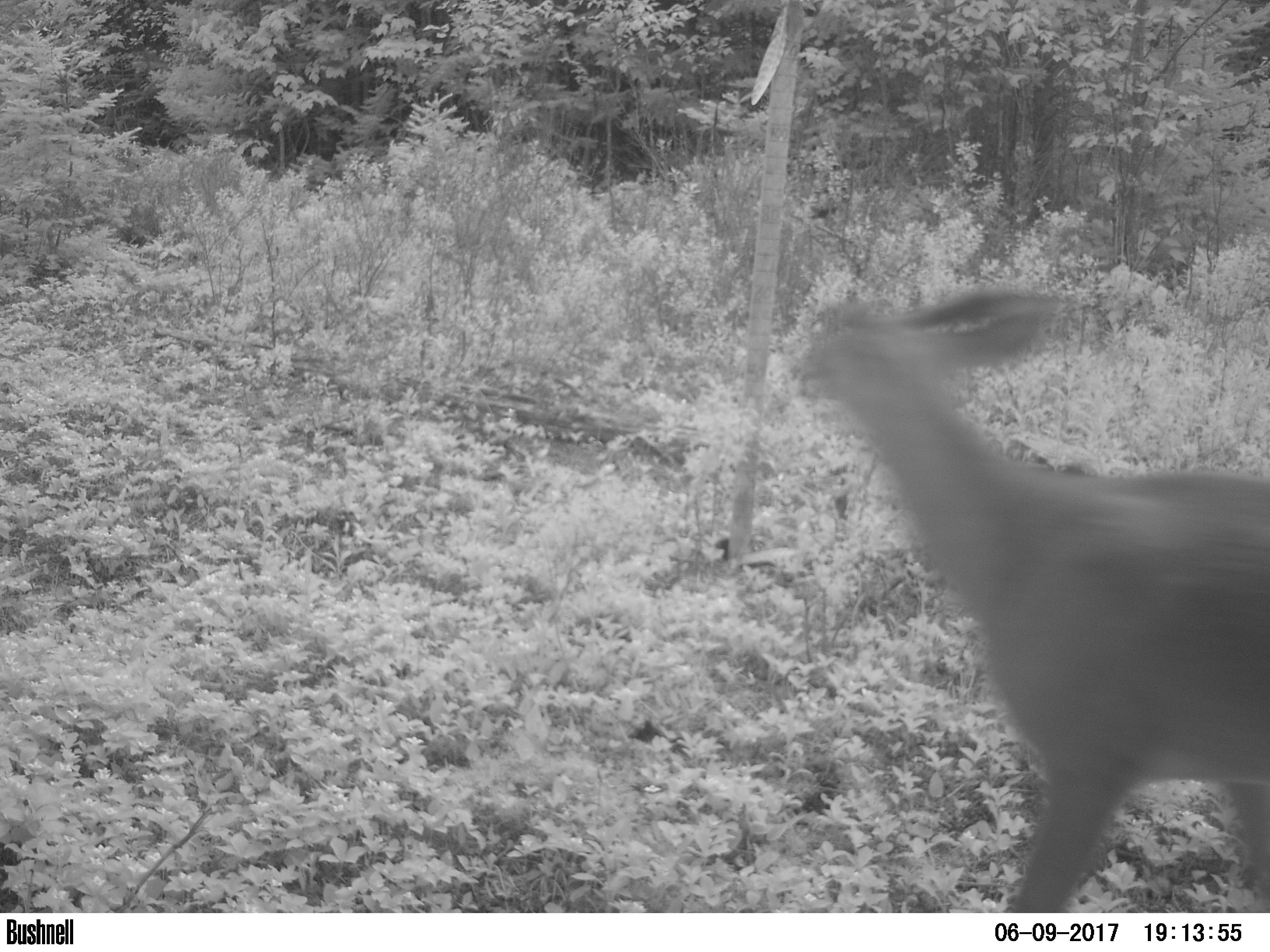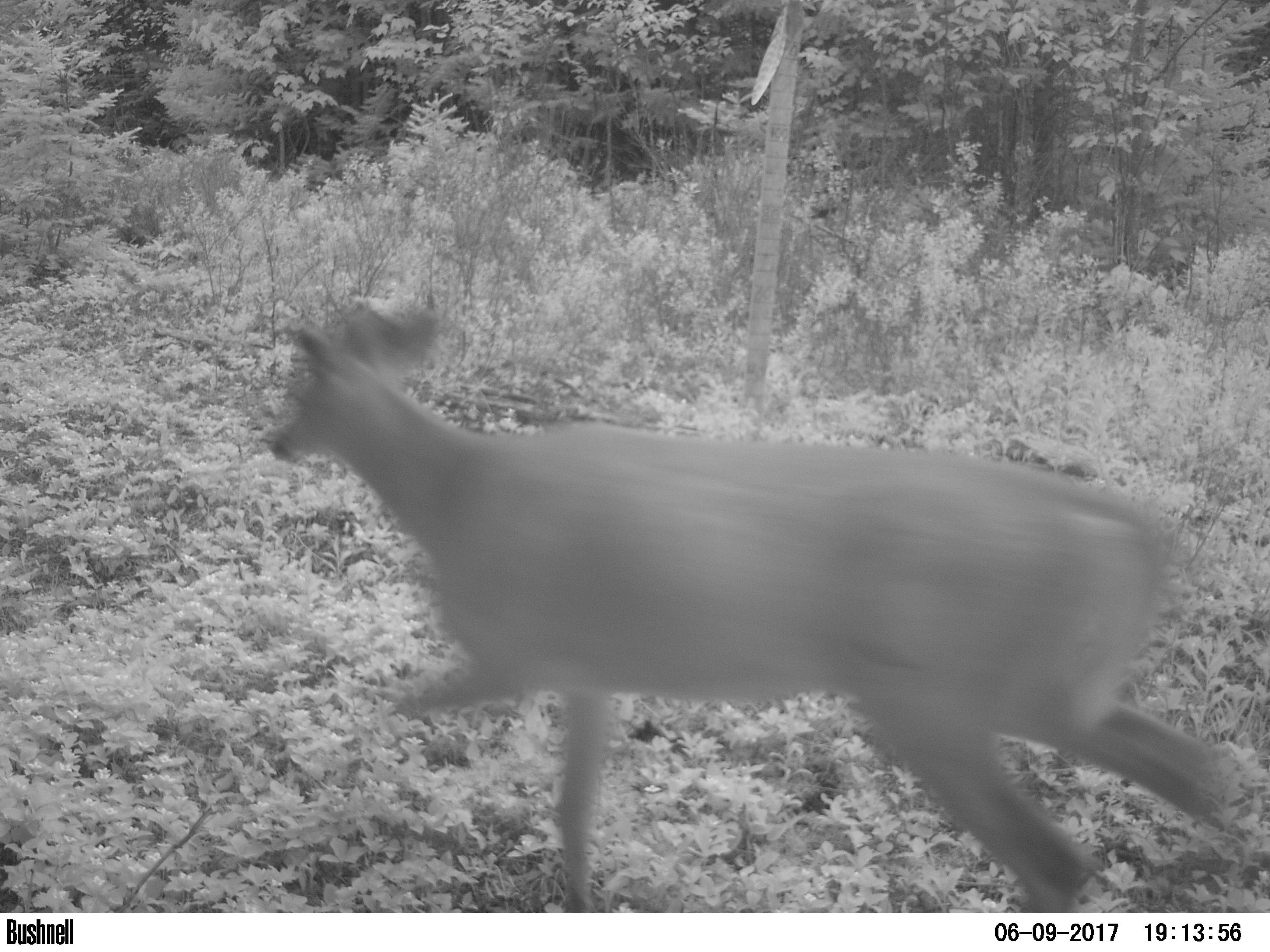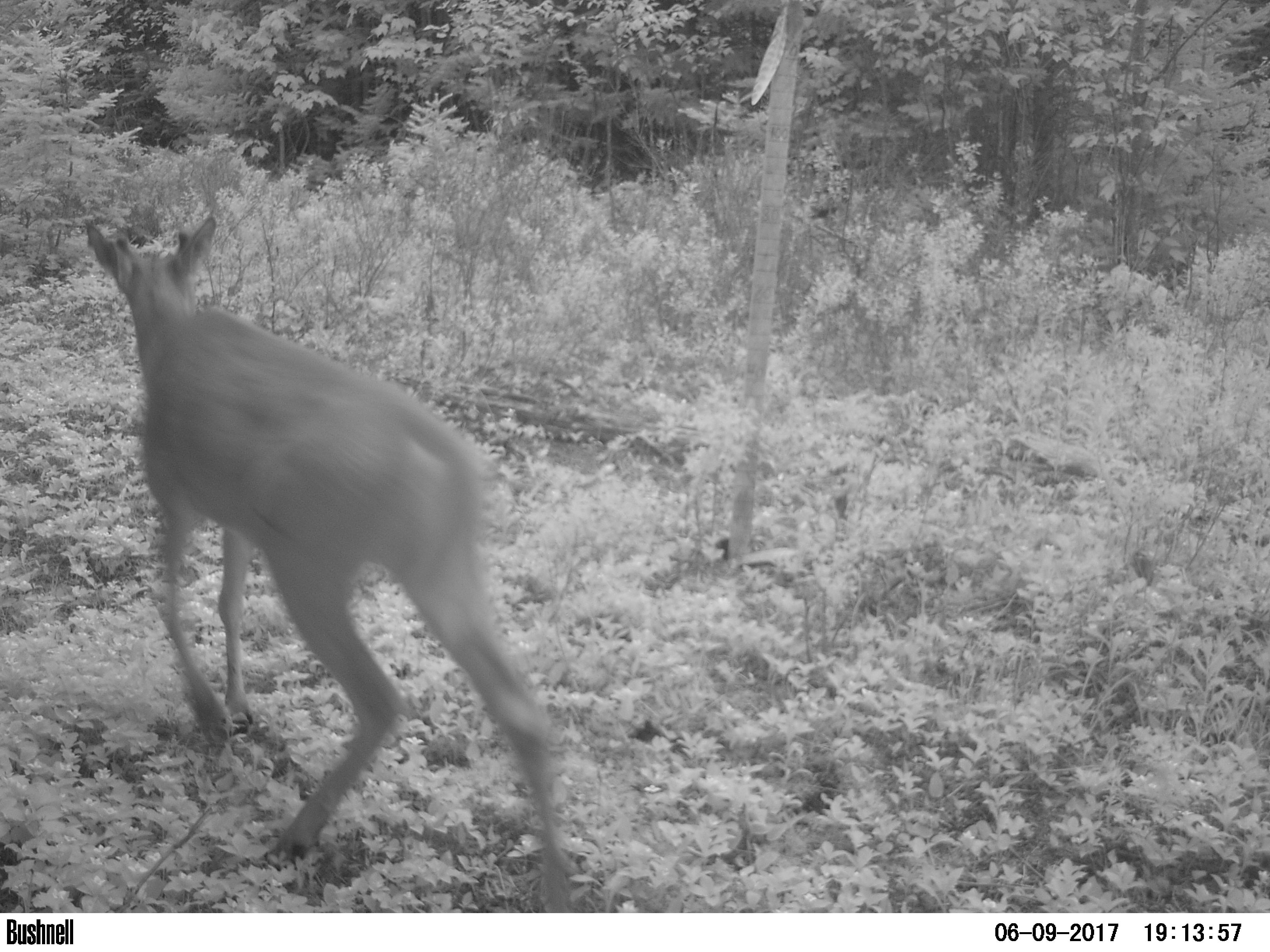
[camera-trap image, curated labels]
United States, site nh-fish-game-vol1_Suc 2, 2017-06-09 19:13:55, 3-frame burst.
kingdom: Animalia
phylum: Chordata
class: Mammalia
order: Artiodactyla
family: Cervidae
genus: Odocoileus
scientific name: Odocoileus virginianus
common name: white-tailed deer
White-tailed deer (Odocoileus virginianus).